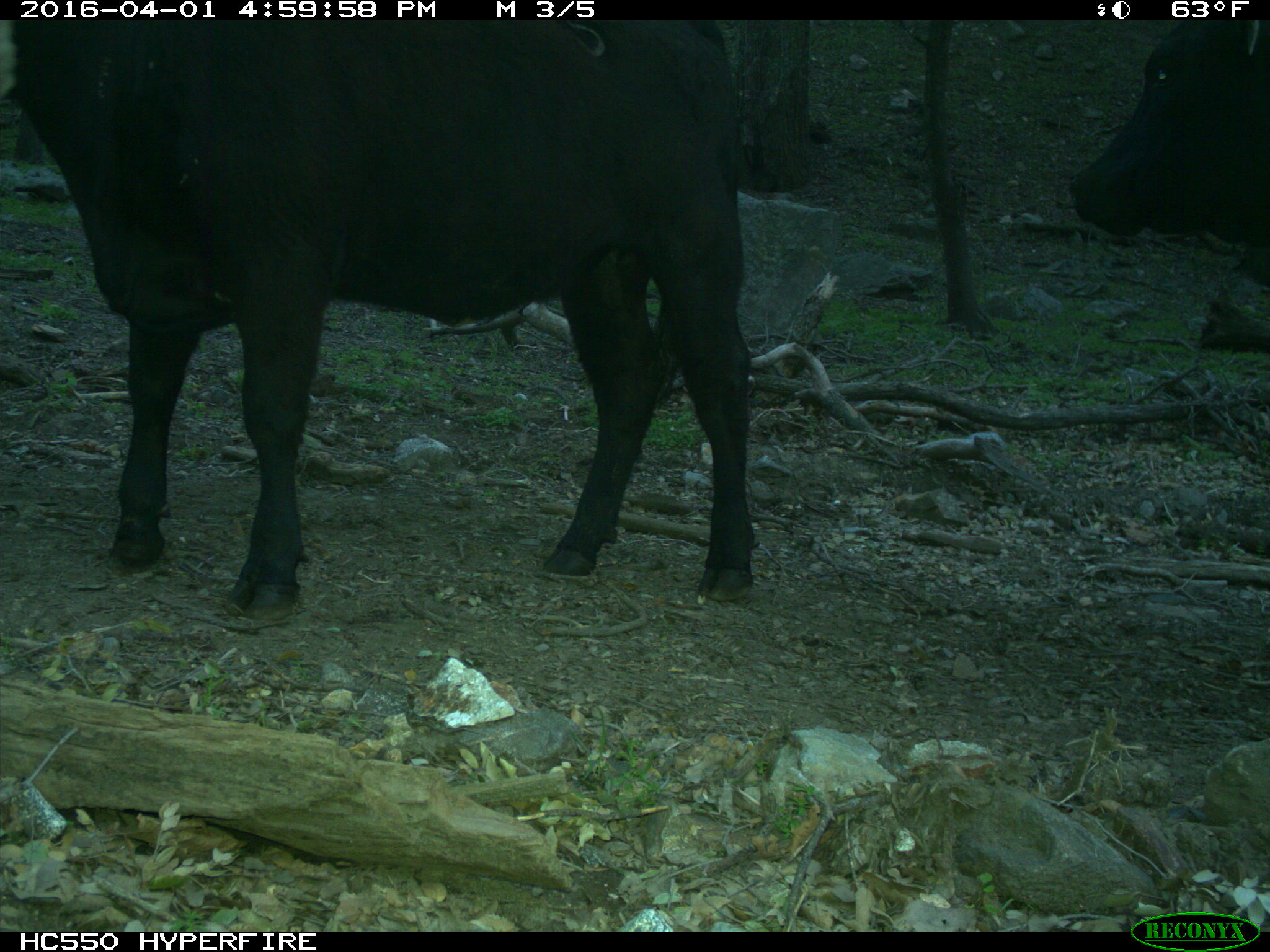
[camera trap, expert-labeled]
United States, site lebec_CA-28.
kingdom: Animalia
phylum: Chordata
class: Mammalia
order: Artiodactyla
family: Bovidae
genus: Bos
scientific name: Bos taurus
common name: domestic cow